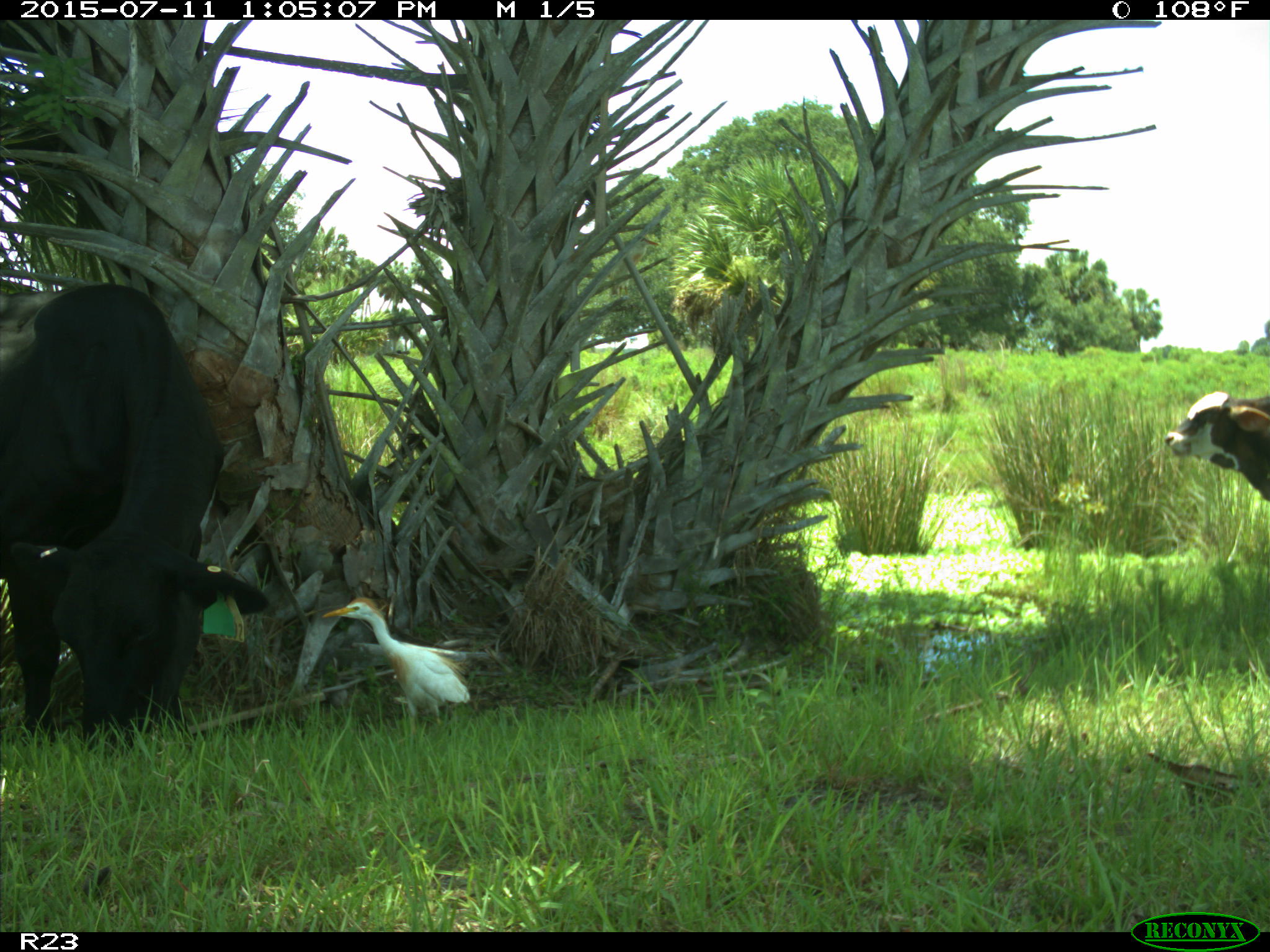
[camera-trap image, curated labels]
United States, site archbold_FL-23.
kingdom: Animalia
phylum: Chordata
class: Mammalia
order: Artiodactyla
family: Bovidae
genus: Bos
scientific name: Bos taurus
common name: domestic cow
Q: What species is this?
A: Bos taurus (domestic cow).